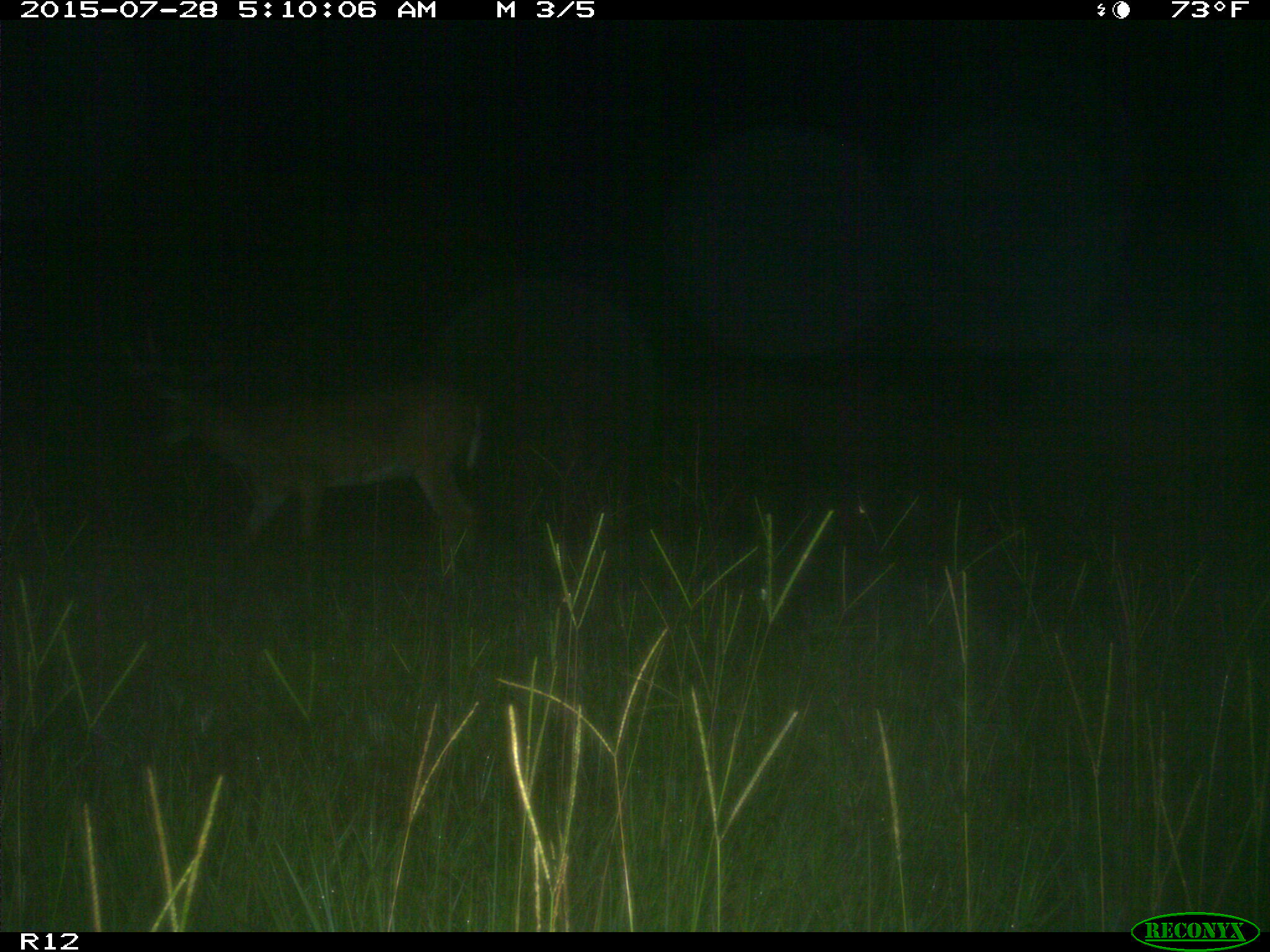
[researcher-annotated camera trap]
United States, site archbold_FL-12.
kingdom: Animalia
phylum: Chordata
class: Mammalia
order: Artiodactyla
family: Cervidae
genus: Odocoileus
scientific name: Odocoileus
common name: deer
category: unidentified deer